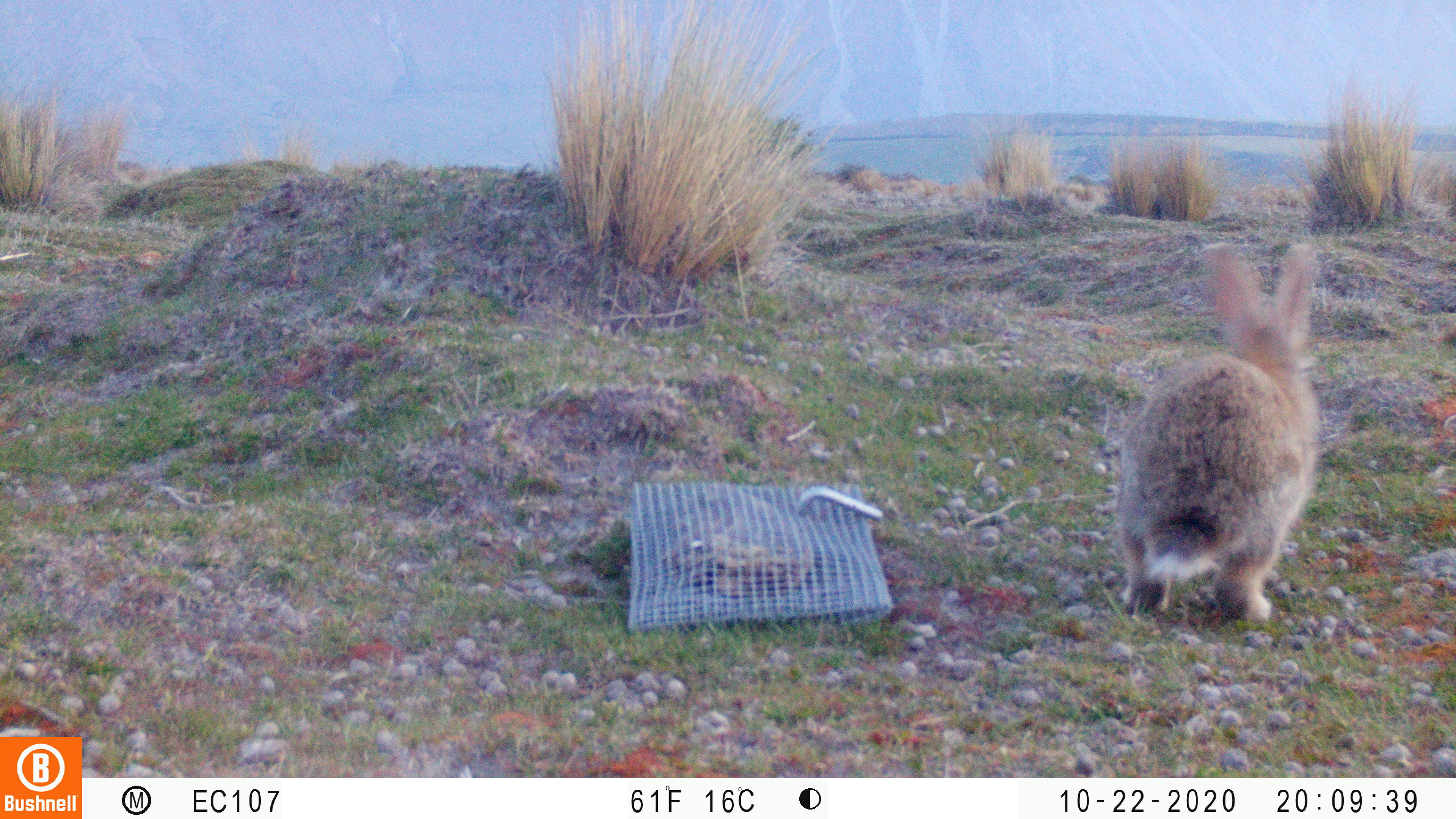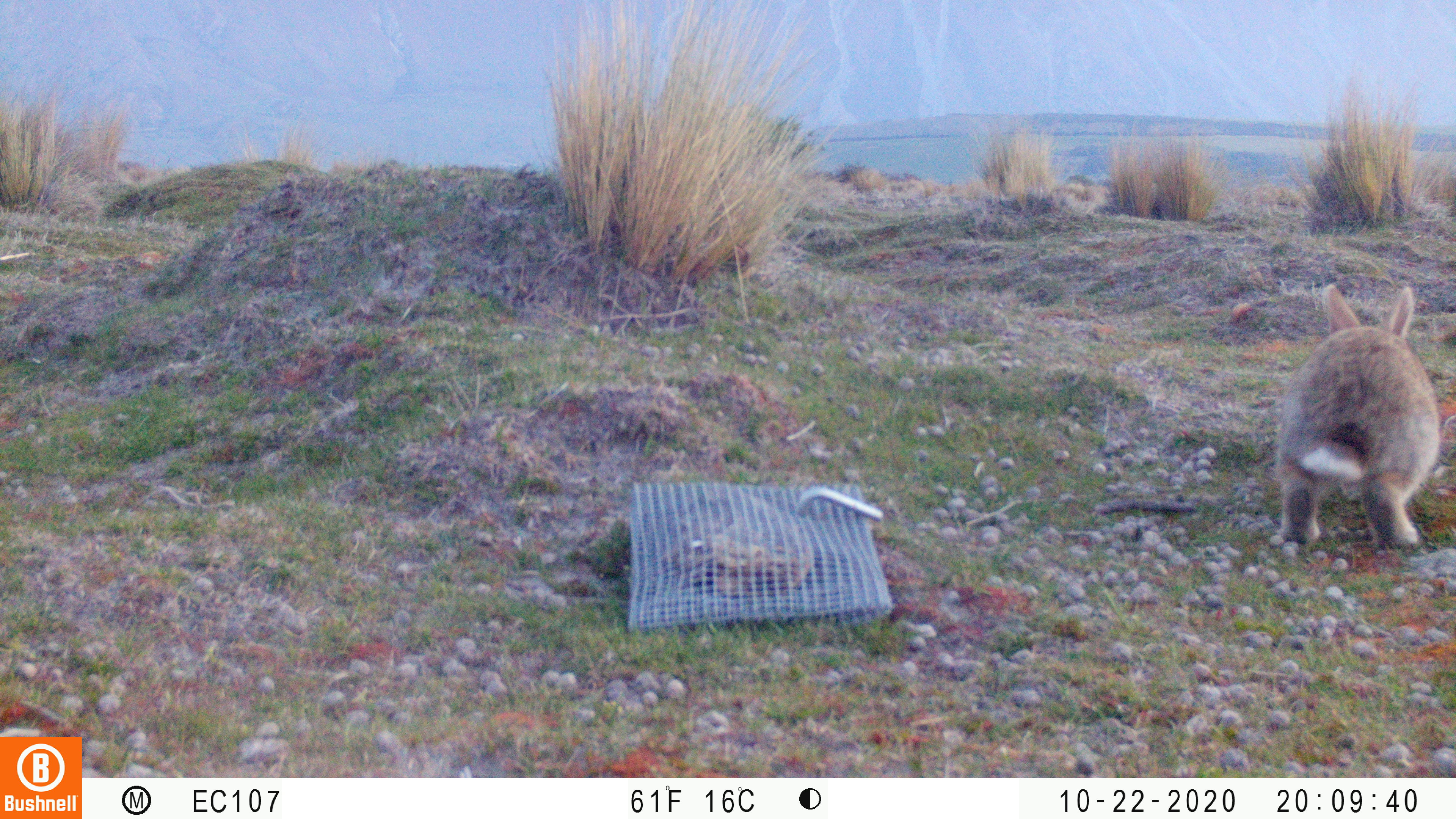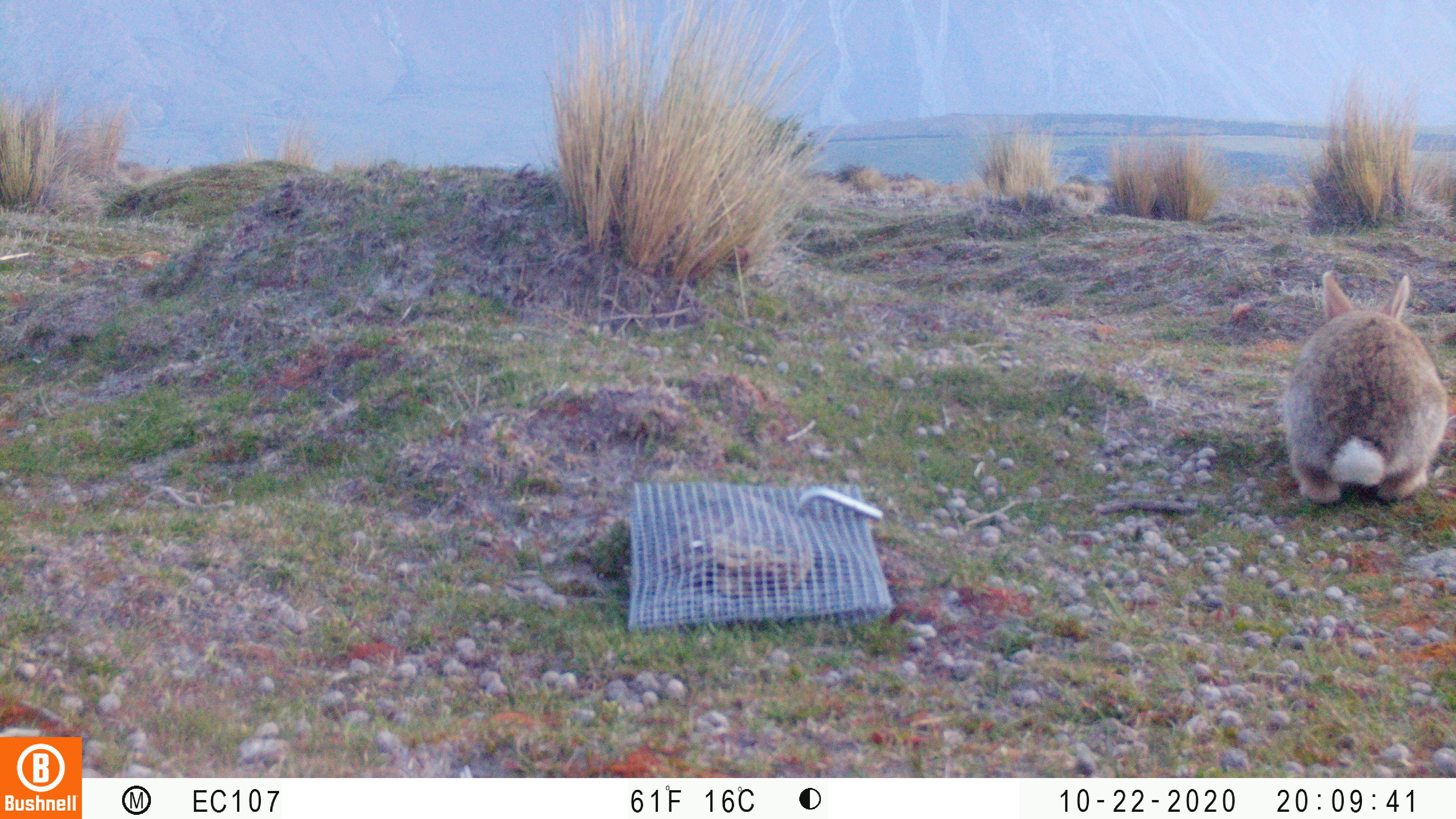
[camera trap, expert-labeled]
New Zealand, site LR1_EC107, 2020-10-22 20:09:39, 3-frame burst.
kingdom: Animalia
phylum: Chordata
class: Mammalia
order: Lagomorpha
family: Leporidae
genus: Oryctolagus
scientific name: Oryctolagus cuniculus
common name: european rabbit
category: rabbit